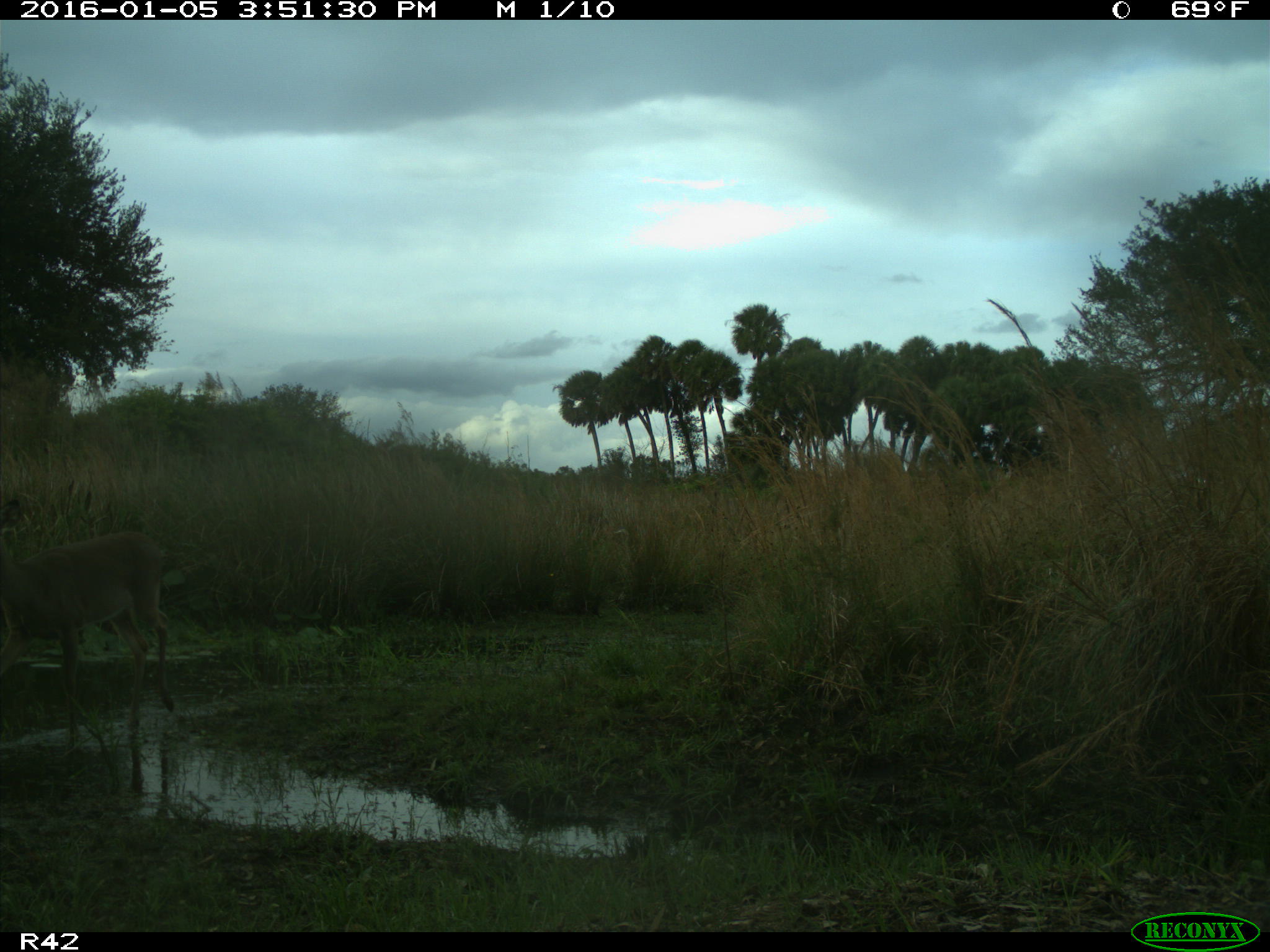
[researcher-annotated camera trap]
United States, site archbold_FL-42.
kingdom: Animalia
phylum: Chordata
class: Mammalia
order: Artiodactyla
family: Cervidae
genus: Odocoileus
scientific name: Odocoileus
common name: deer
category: unidentified deer